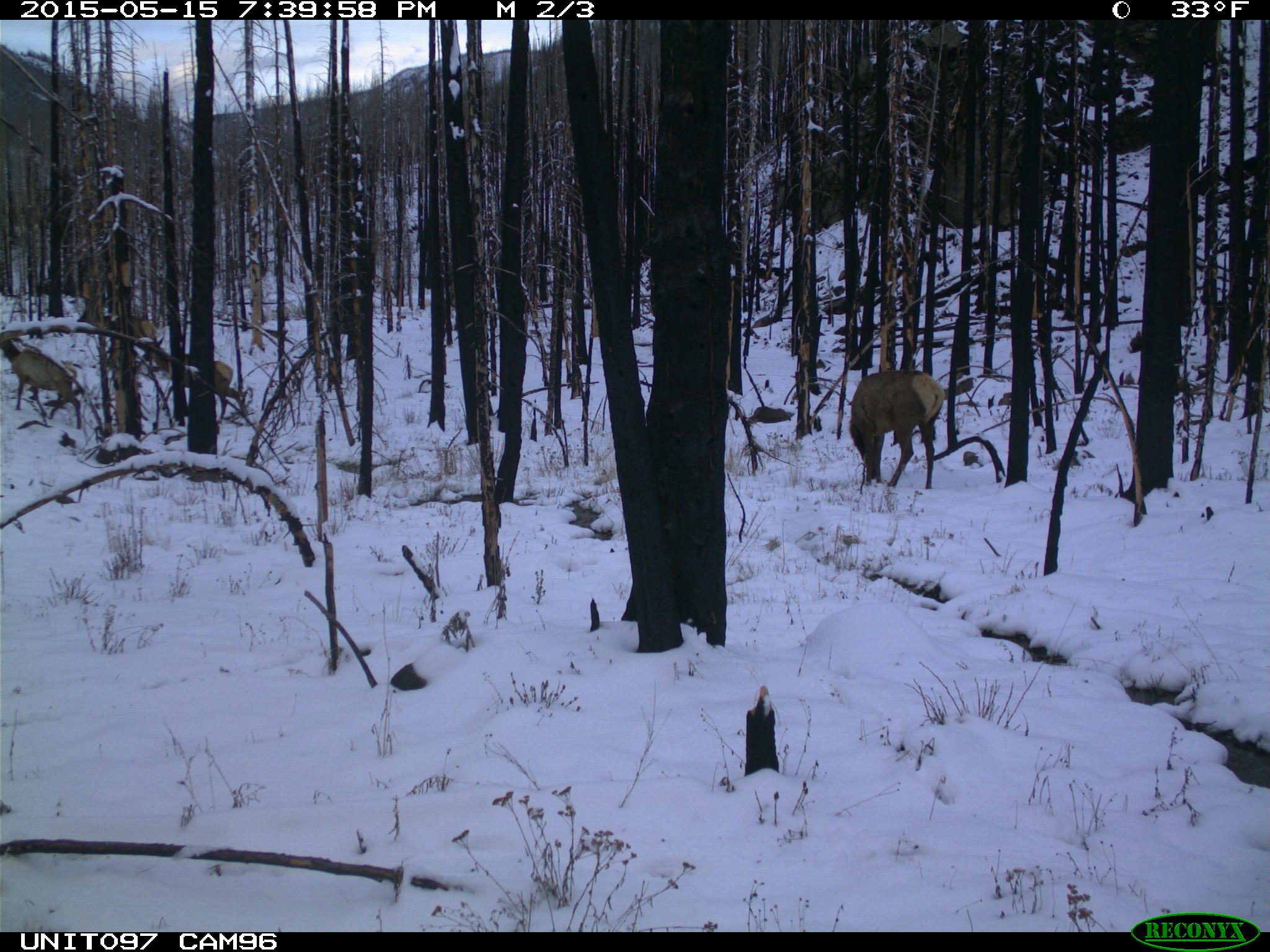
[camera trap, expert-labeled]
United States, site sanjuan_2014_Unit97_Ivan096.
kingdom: Animalia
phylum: Chordata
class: Mammalia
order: Artiodactyla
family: Cervidae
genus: Cervus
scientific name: Cervus elaphus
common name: red deer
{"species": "Cervus elaphus (red deer)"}